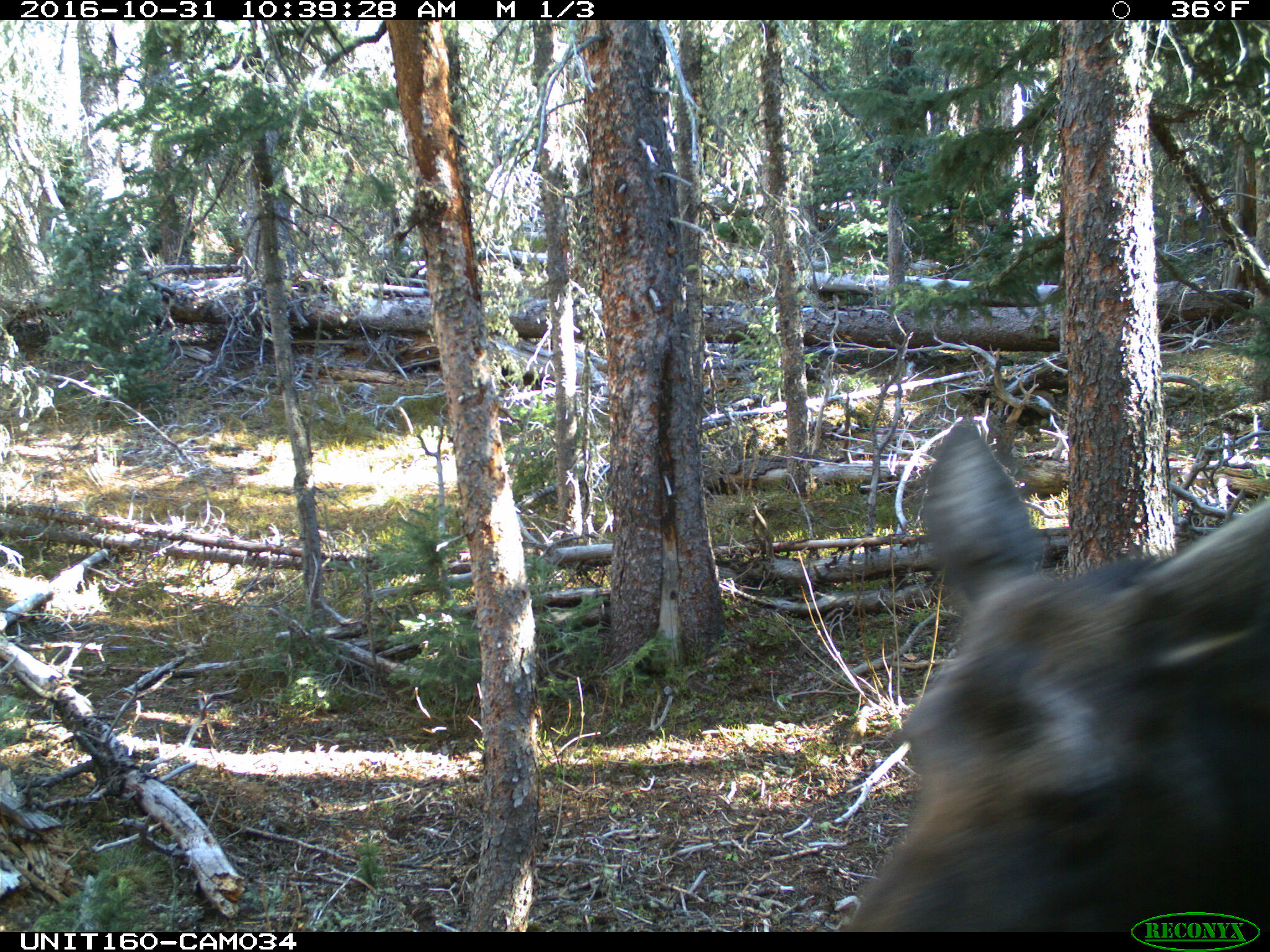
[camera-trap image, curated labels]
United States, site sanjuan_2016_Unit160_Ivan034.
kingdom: Animalia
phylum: Chordata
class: Mammalia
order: Artiodactyla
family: Cervidae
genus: Alces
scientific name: Alces alces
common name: moose